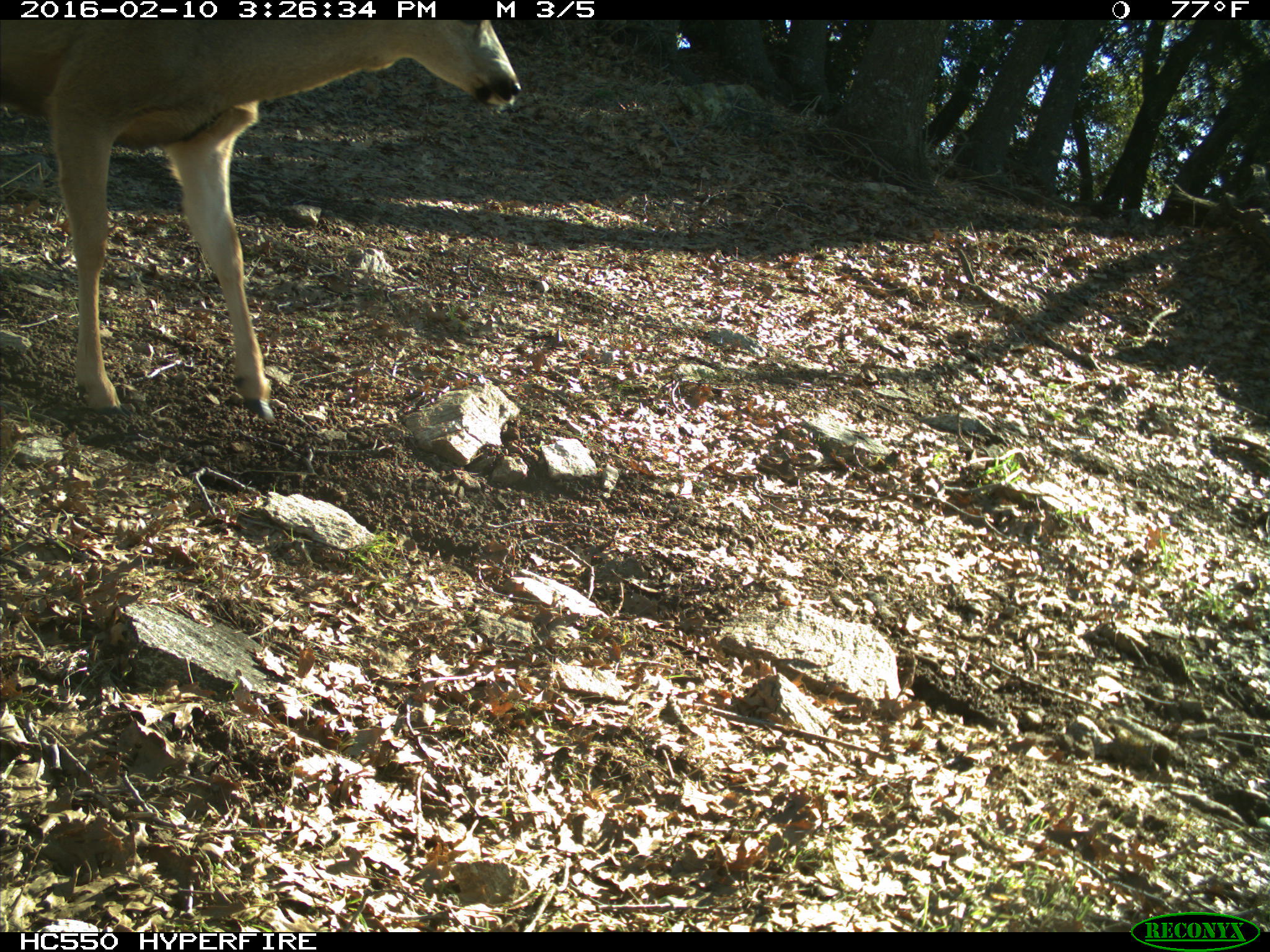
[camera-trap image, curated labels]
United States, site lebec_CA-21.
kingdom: Animalia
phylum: Chordata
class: Mammalia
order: Artiodactyla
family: Cervidae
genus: Odocoileus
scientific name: Odocoileus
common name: deer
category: unidentified deer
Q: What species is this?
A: Unidentified deer (deer) (Odocoileus).